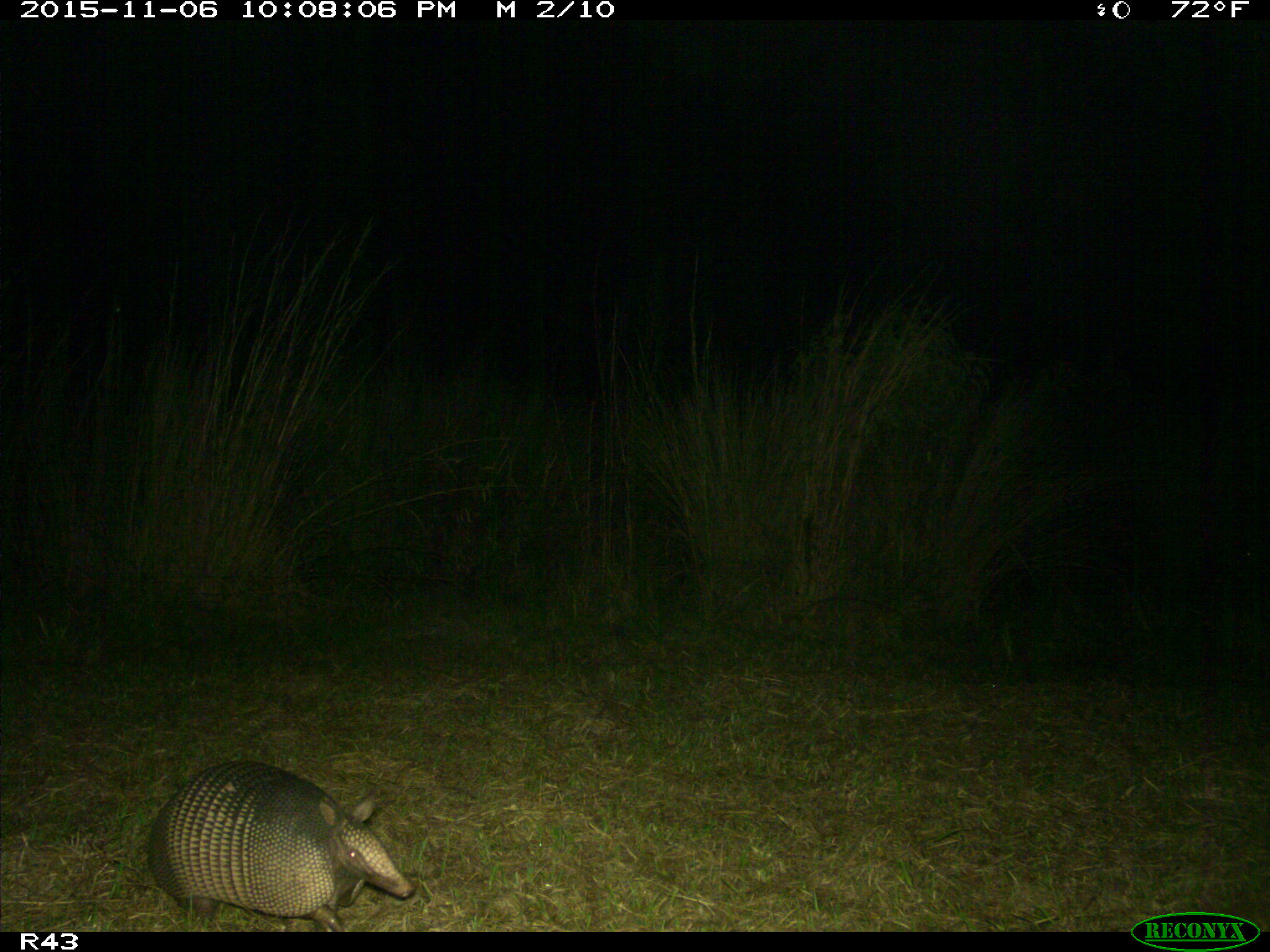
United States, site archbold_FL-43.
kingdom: Animalia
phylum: Chordata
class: Mammalia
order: Cingulata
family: Dasypodidae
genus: Dasypus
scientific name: Dasypus novemcinctus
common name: nine-banded armadillo